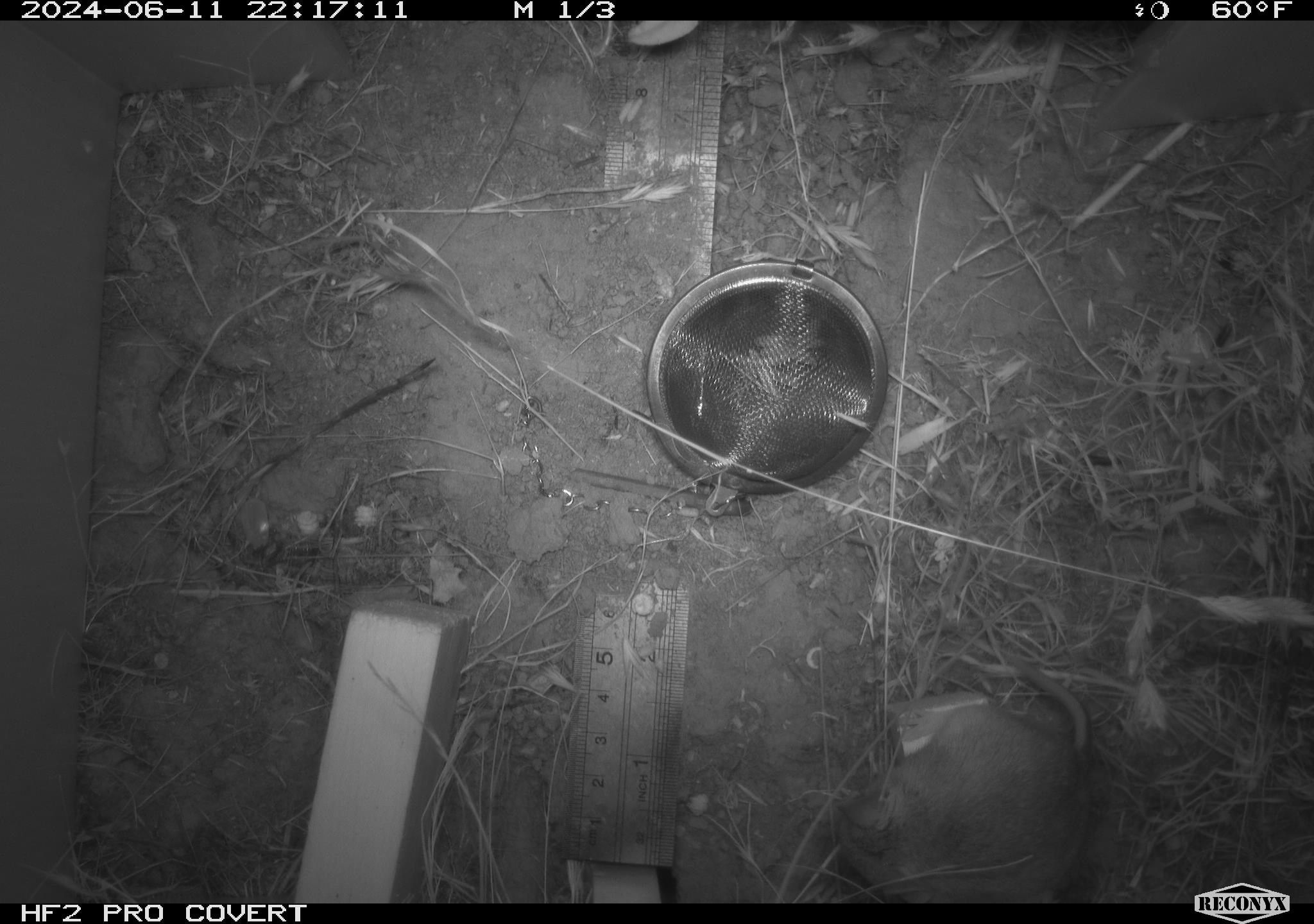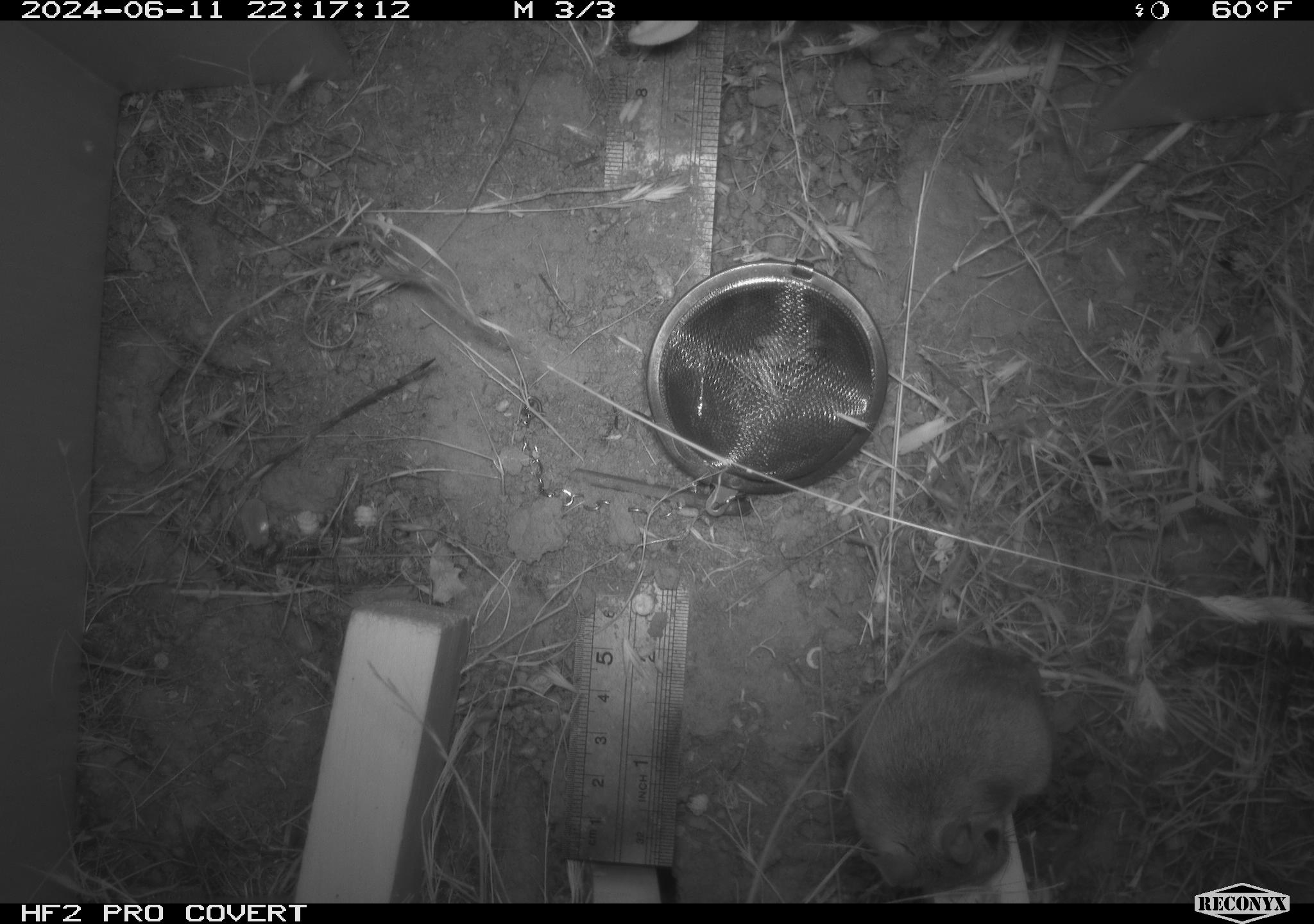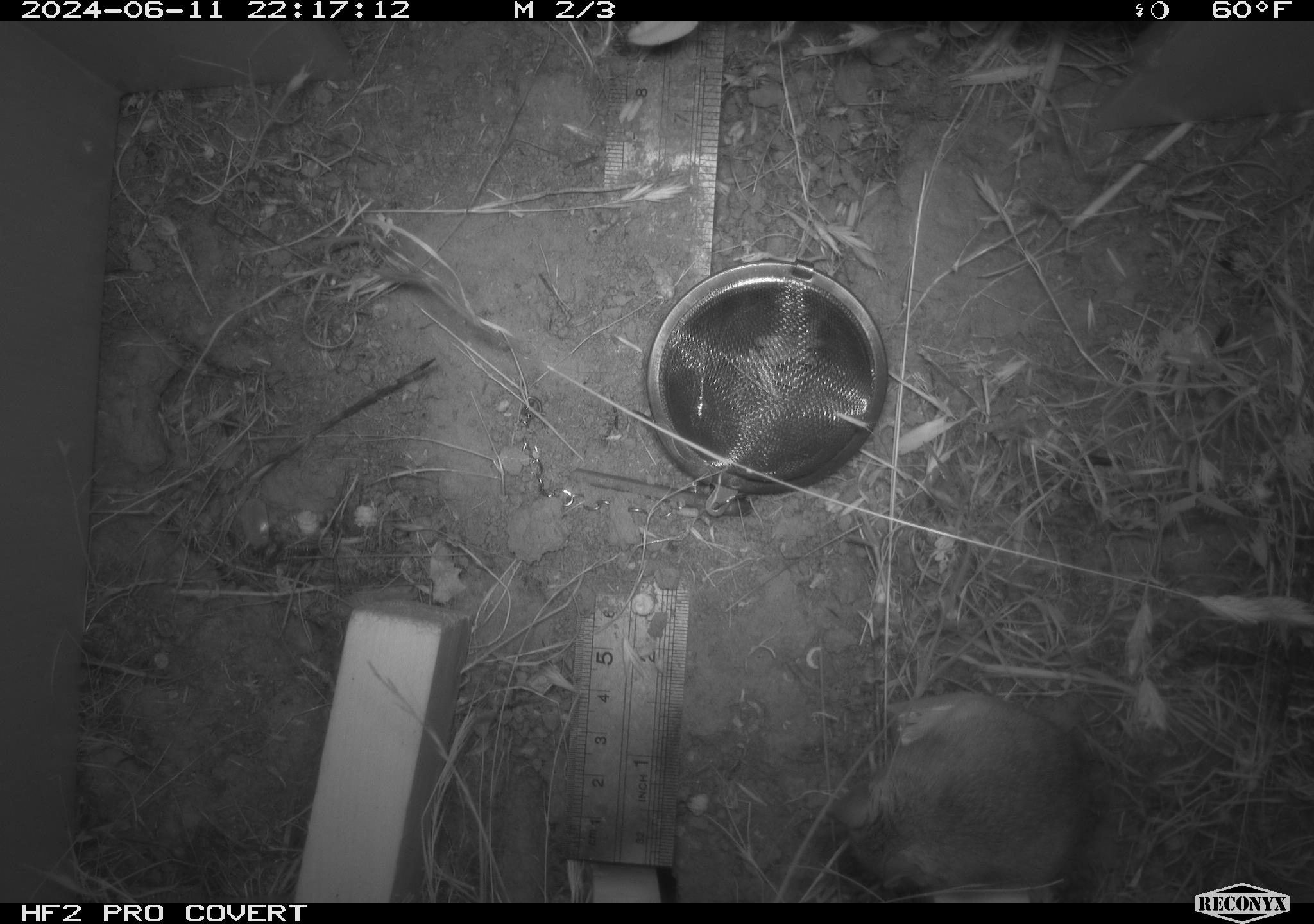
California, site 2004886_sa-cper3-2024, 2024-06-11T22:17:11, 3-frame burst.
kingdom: Animalia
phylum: Chordata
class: Mammalia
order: Rodentia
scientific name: Rodentia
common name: rodent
Rodent (Rodentia).